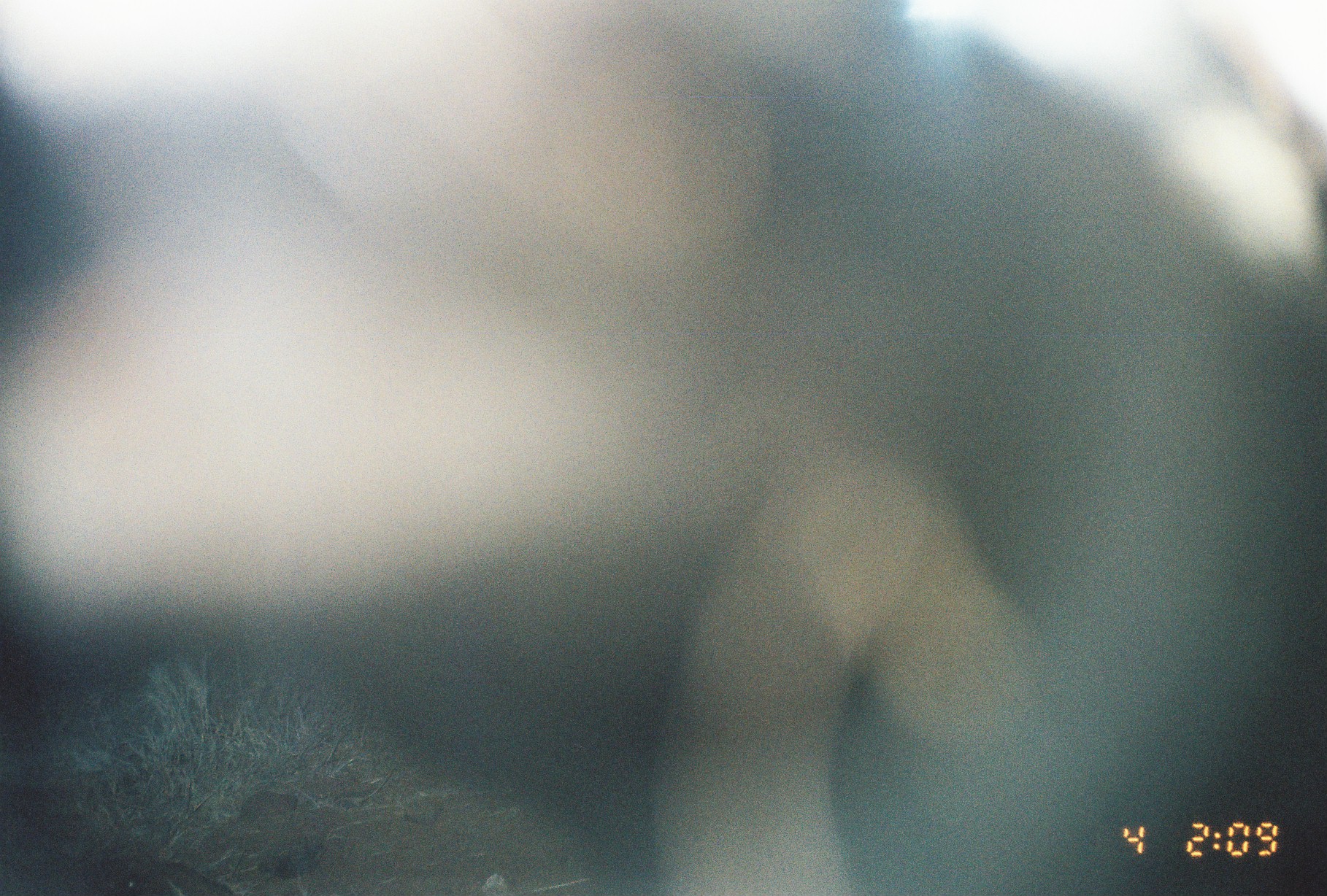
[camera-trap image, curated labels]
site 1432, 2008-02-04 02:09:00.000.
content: unidentified animal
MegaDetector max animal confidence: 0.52